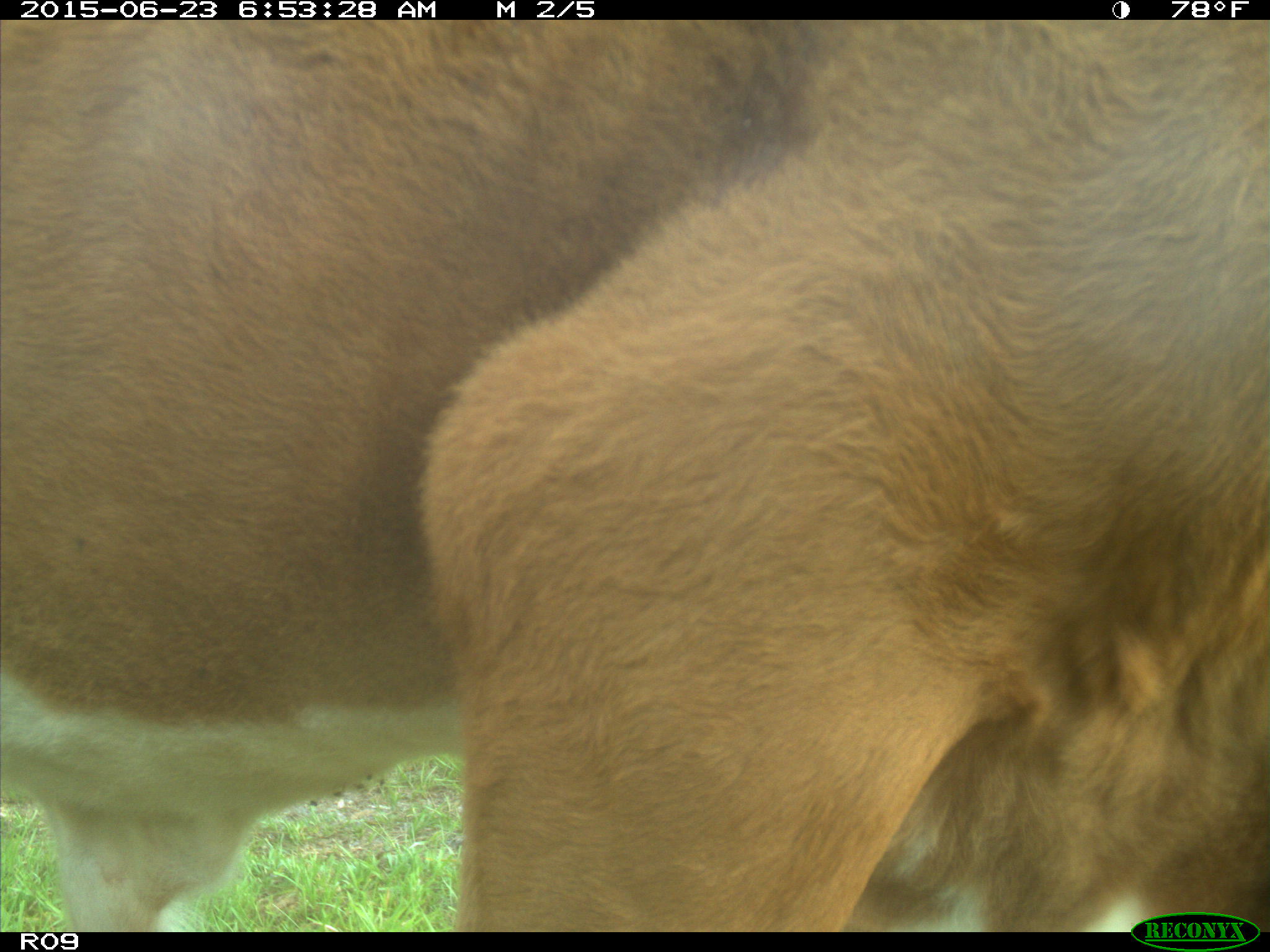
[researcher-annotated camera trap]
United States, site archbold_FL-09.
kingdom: Animalia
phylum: Chordata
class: Mammalia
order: Artiodactyla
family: Bovidae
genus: Bos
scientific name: Bos taurus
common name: domestic cow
Bos taurus (domestic cow).